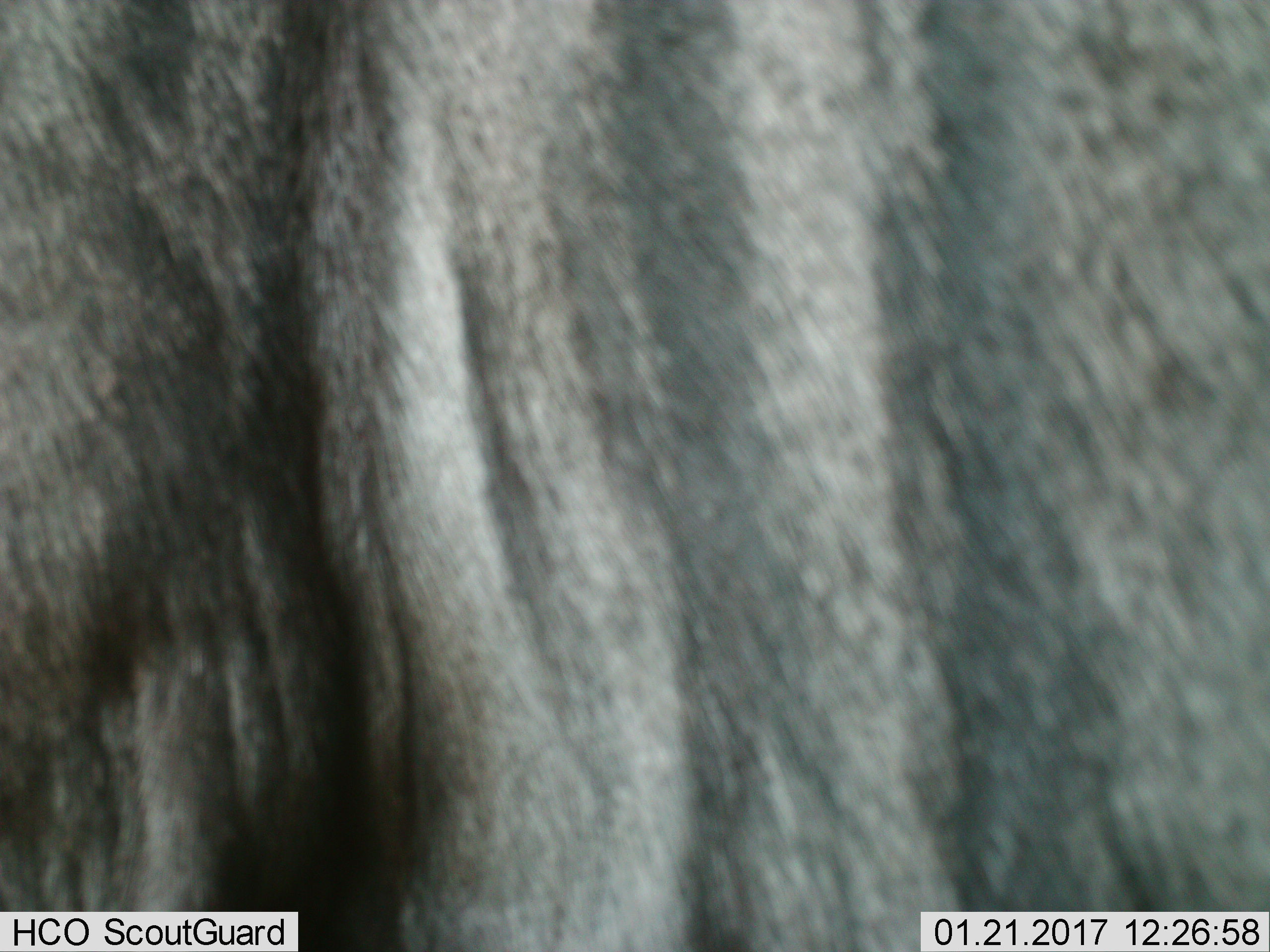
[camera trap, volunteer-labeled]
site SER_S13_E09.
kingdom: Animalia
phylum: Chordata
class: Mammalia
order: Artiodactyla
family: Bovidae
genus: Connochaetes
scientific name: Connochaetes taurinus taurinus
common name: blue wildebeest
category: wildebeestblue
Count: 1.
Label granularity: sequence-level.